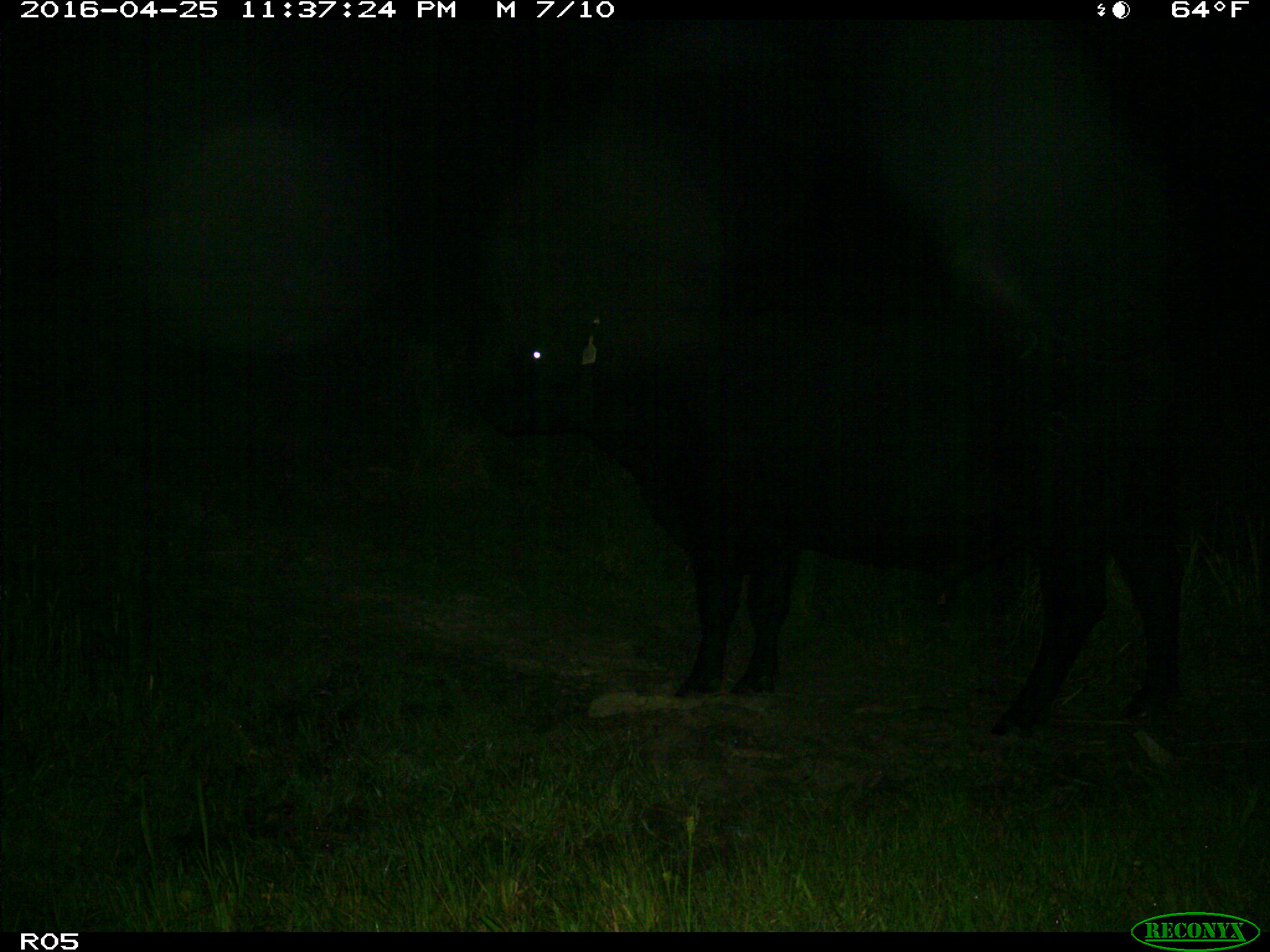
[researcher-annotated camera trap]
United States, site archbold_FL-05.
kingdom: Animalia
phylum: Chordata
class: Mammalia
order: Artiodactyla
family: Bovidae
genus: Bos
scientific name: Bos taurus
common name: domestic cow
Bos taurus (domestic cow).